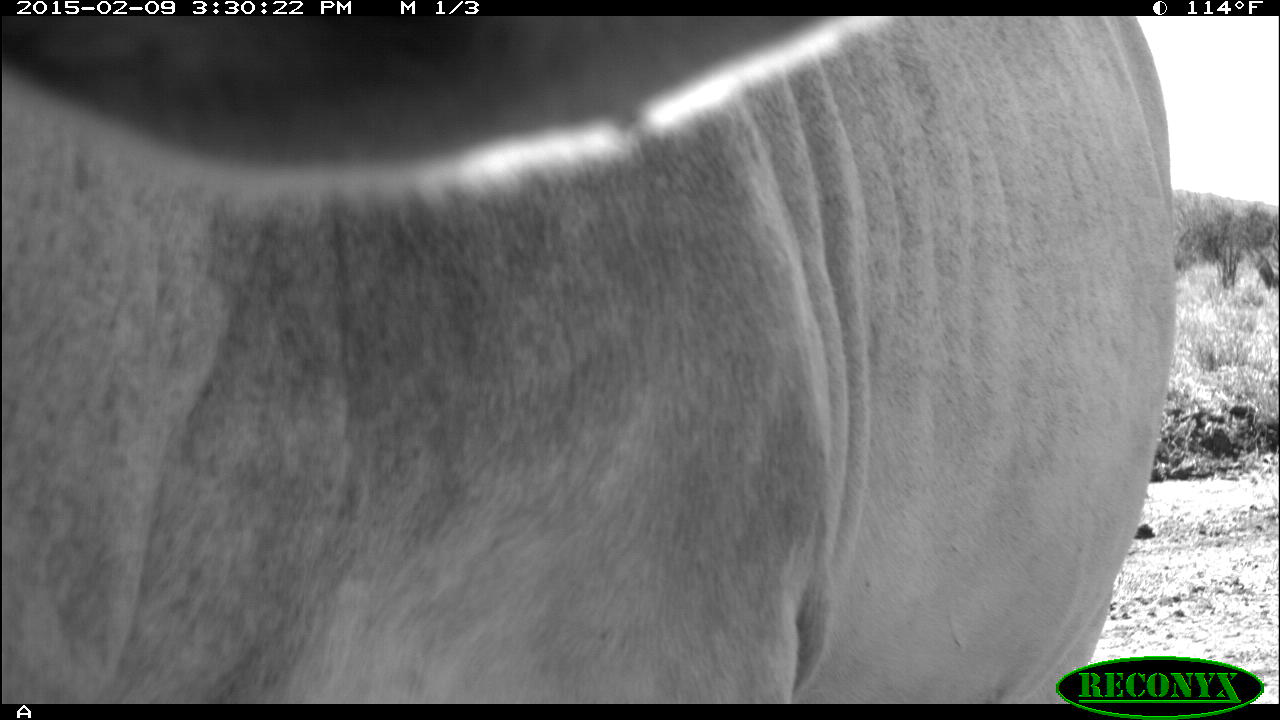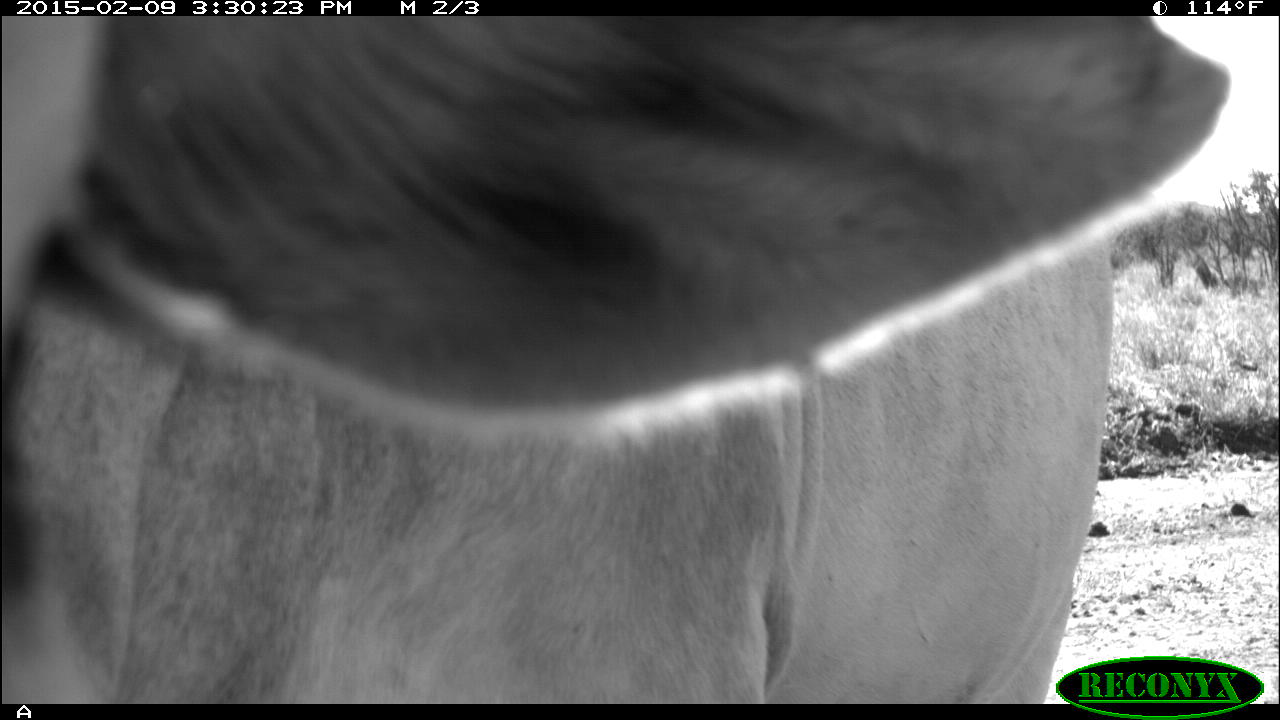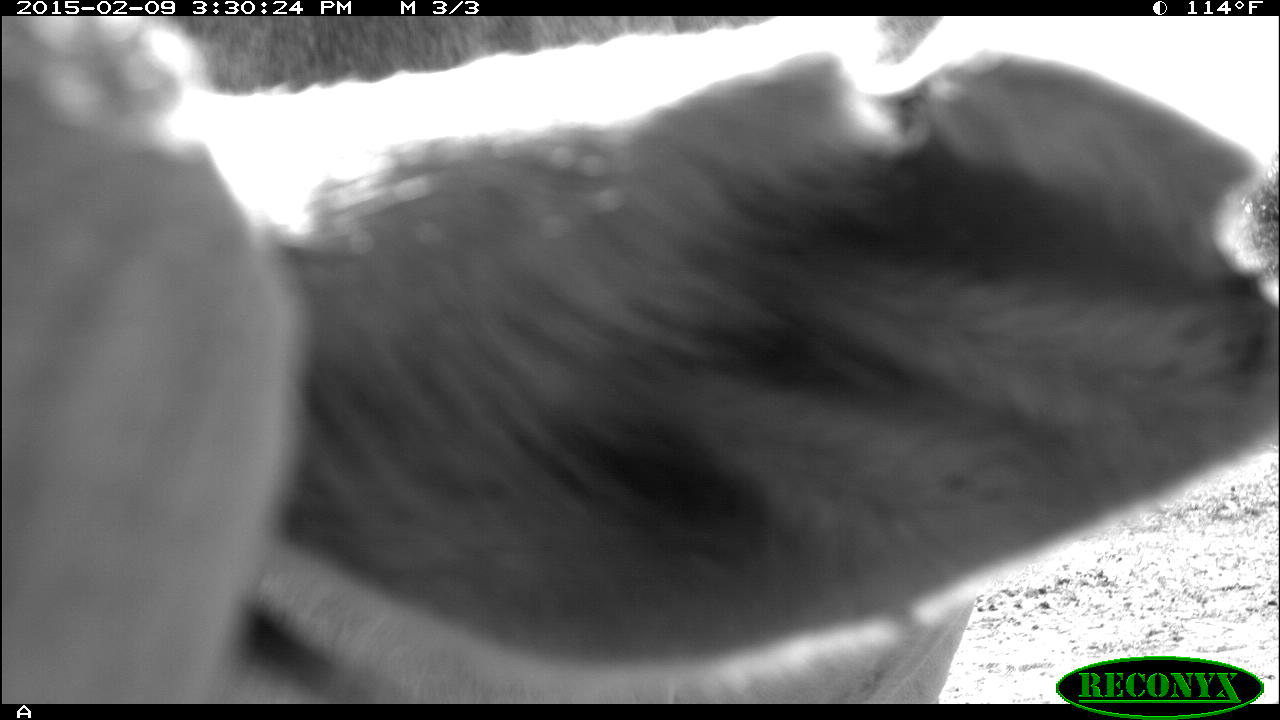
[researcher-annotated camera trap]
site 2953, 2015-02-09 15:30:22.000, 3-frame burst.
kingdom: Animalia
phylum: Chordata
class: Mammalia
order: Artiodactyla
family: Bovidae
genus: Bos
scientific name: Bos taurus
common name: domestic cattle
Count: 1.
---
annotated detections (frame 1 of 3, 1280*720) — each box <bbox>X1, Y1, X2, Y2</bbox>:
bos taurus: <bbox>0, 12, 1175, 704</bbox>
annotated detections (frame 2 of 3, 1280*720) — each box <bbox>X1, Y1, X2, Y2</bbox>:
bos taurus: <bbox>2, 15, 1229, 704</bbox>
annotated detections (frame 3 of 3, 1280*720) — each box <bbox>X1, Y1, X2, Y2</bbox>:
bos taurus: <bbox>1, 15, 1278, 705</bbox>